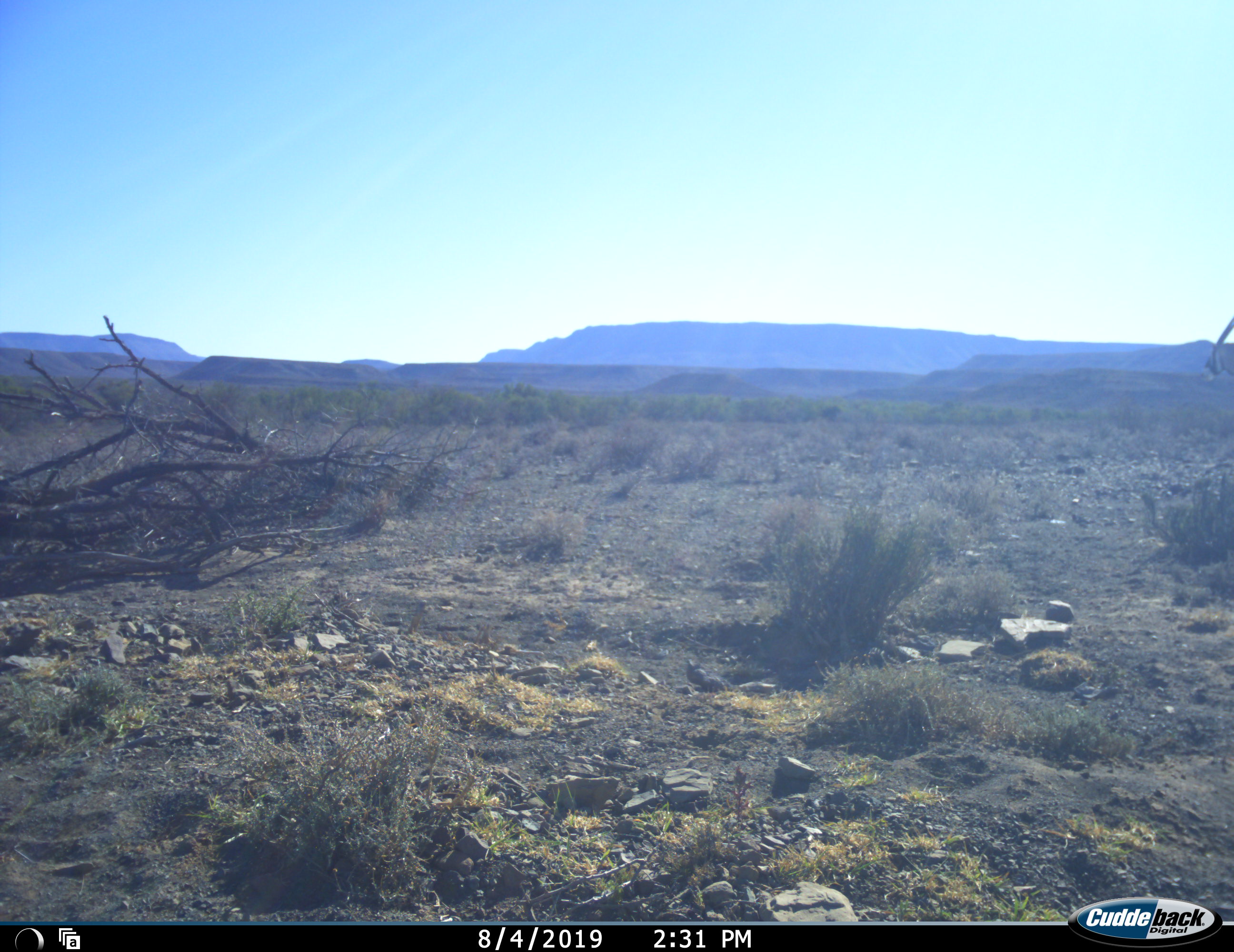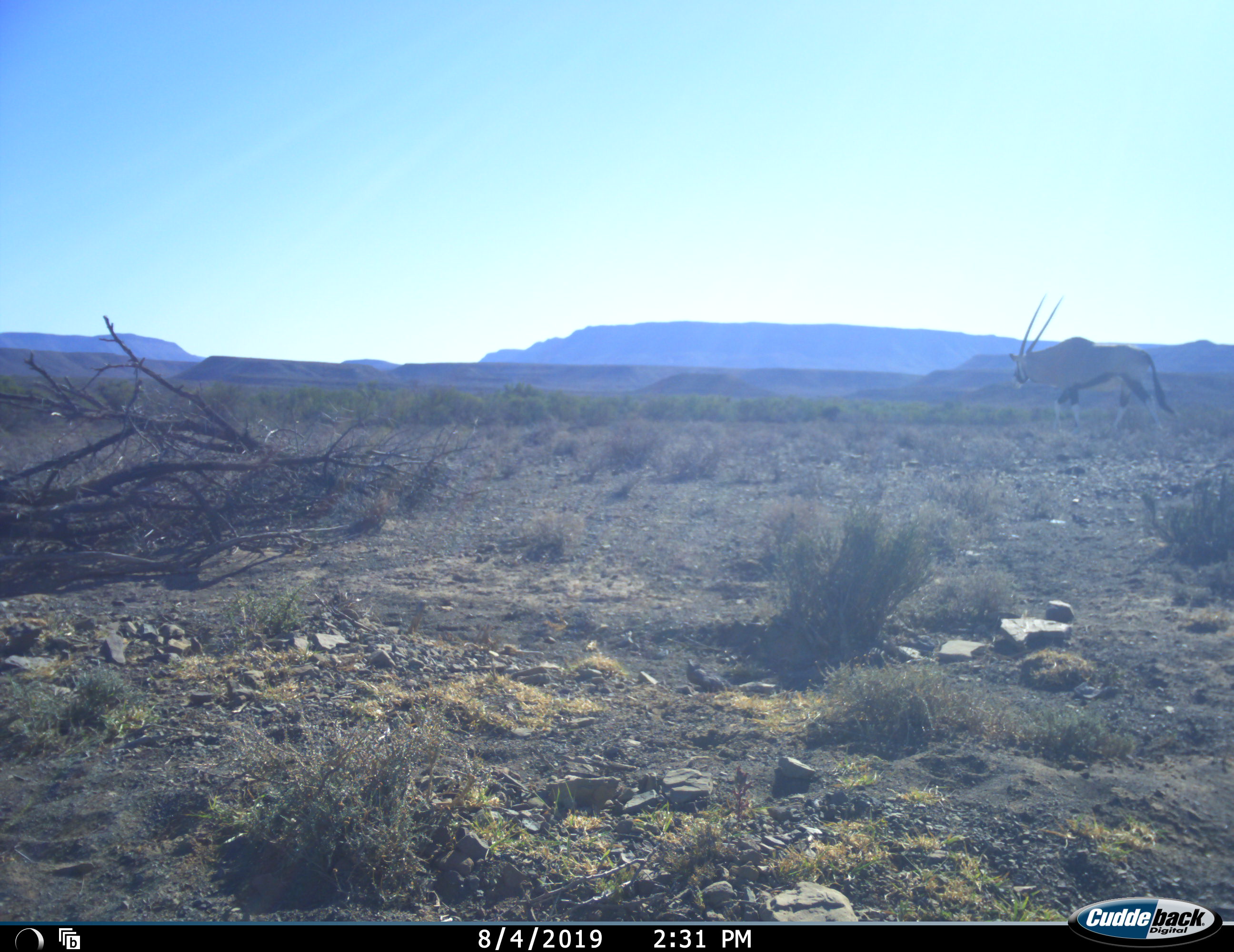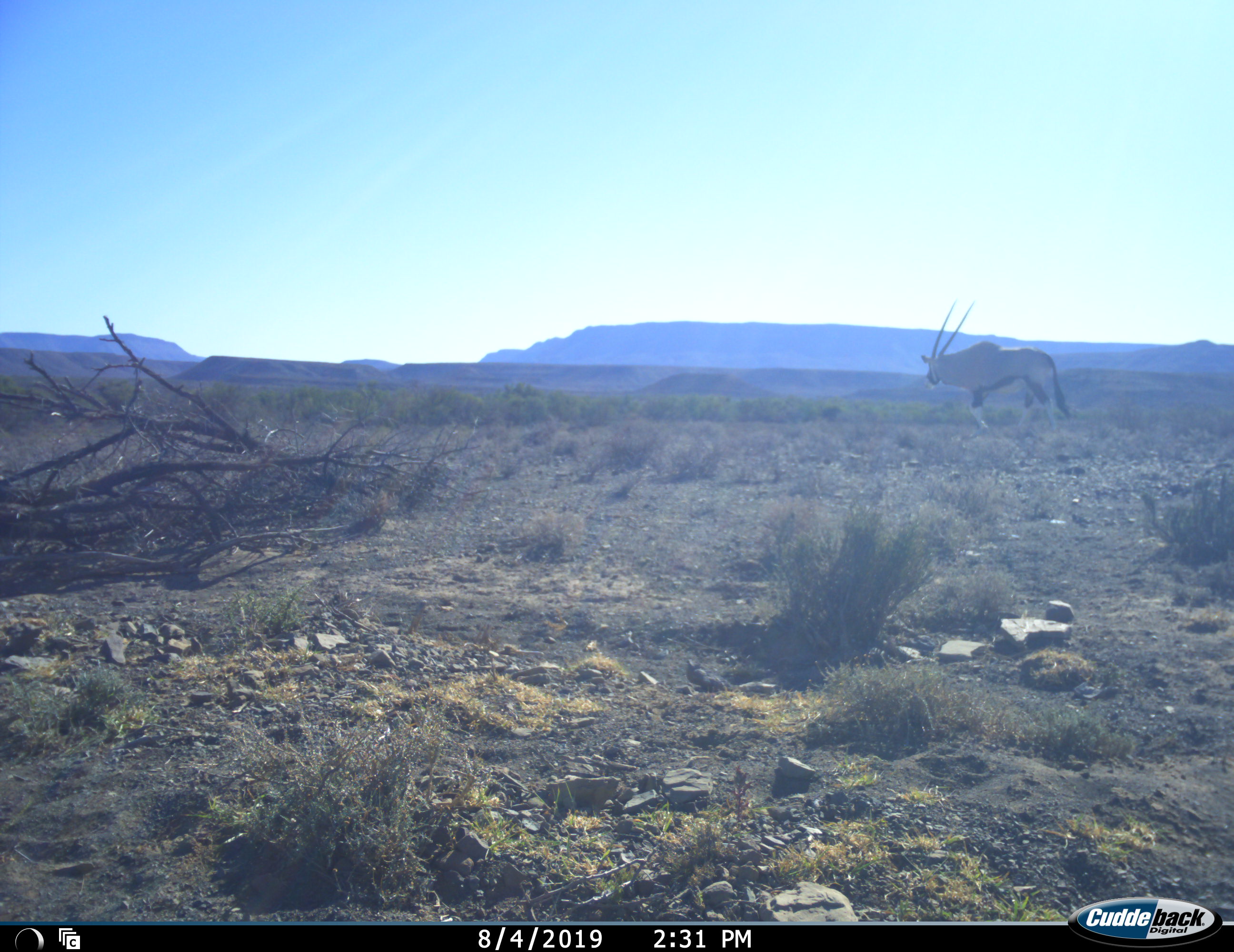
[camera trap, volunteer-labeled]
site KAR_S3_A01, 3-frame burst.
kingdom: Animalia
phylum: Chordata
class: Mammalia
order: Artiodactyla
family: Bovidae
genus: Oryx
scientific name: Oryx gazella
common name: gemsbok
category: oryx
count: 1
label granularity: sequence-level